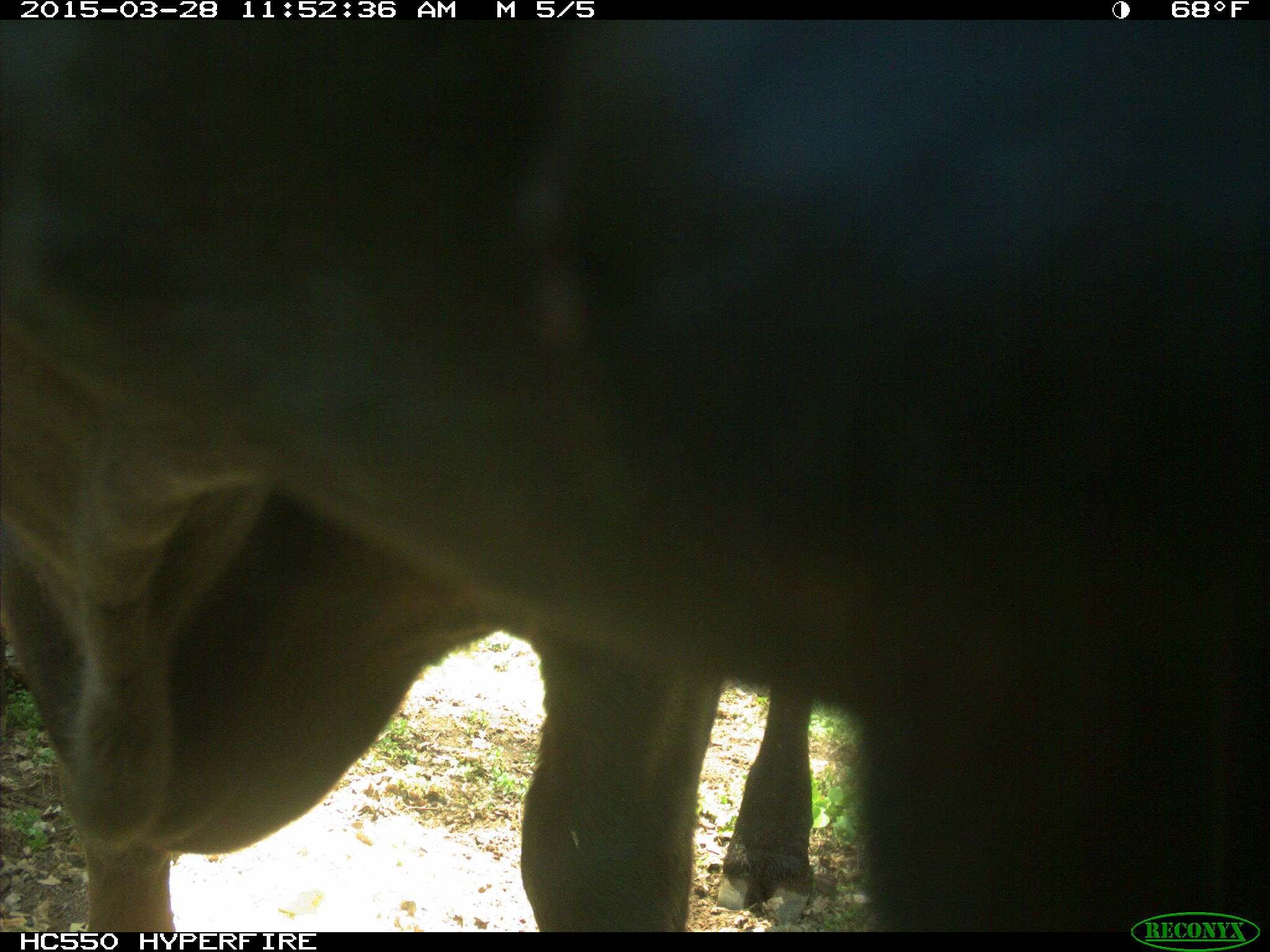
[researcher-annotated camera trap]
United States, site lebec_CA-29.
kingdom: Animalia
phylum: Chordata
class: Mammalia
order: Artiodactyla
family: Bovidae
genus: Bos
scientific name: Bos taurus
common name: domestic cow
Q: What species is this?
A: Bos taurus (domestic cow).